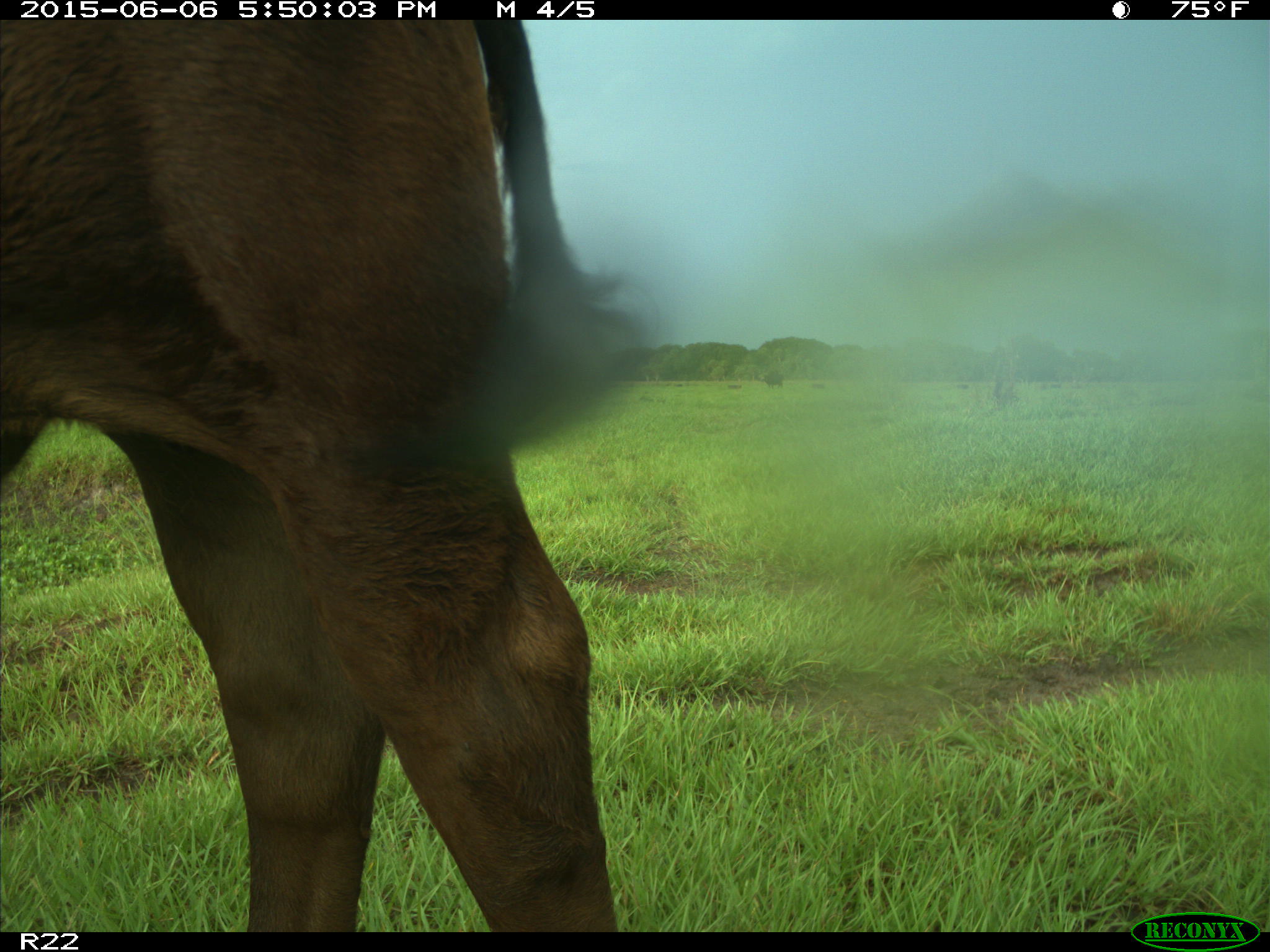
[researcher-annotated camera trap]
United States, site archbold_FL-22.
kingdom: Animalia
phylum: Chordata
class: Mammalia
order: Artiodactyla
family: Bovidae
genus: Bos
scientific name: Bos taurus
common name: domestic cow